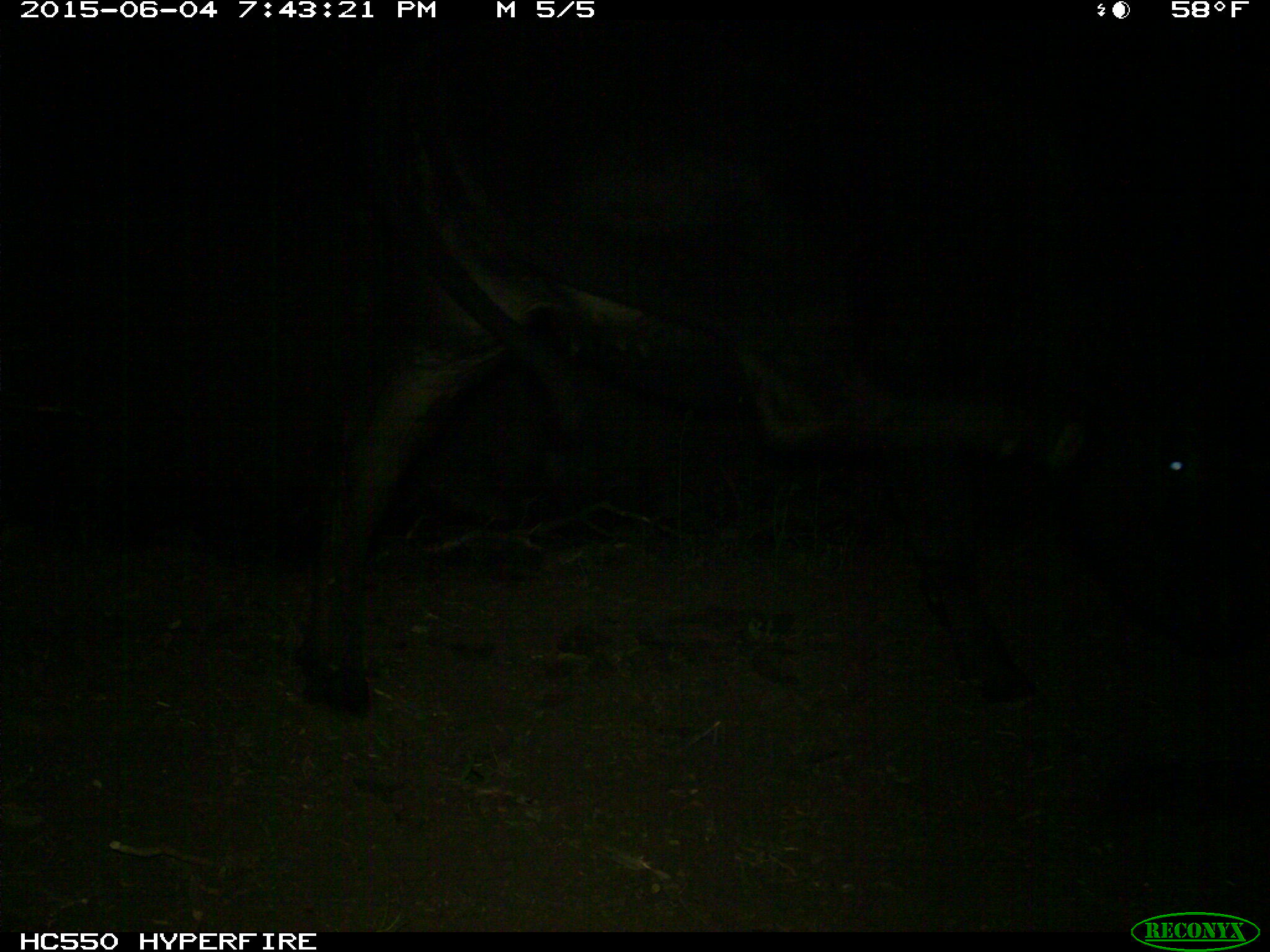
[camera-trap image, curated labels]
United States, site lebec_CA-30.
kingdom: Animalia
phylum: Chordata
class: Mammalia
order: Artiodactyla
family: Bovidae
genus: Bos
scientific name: Bos taurus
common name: domestic cow